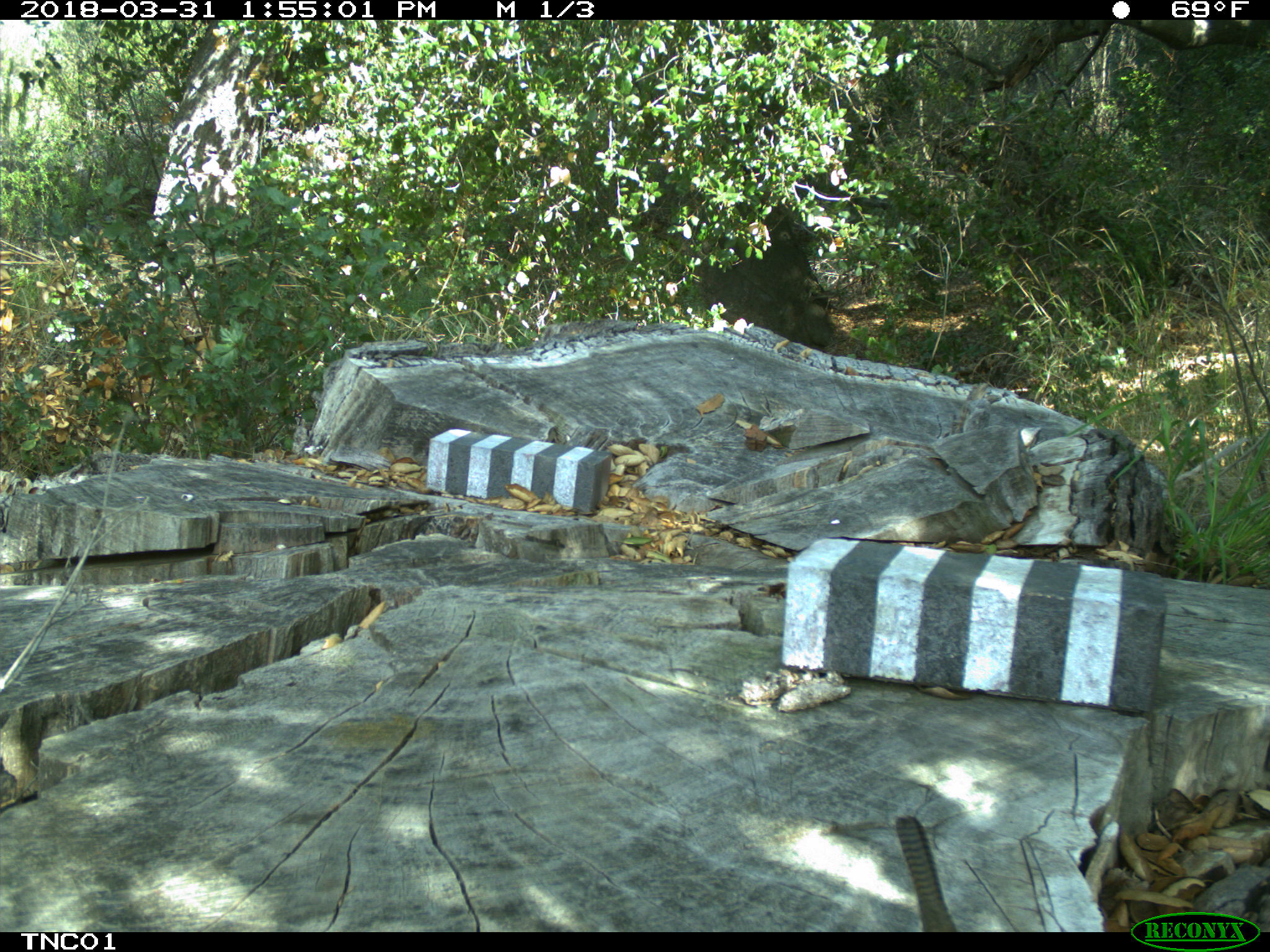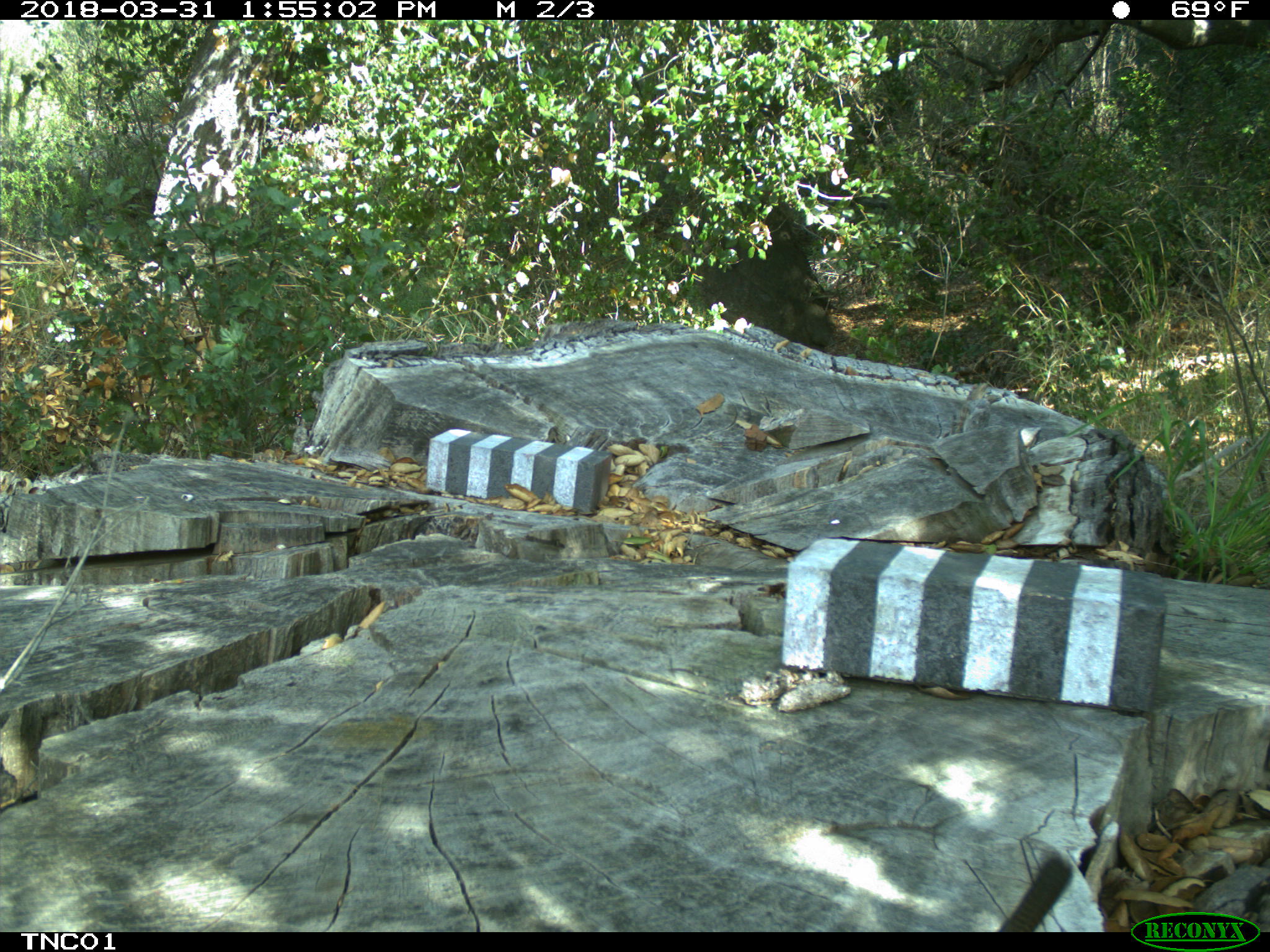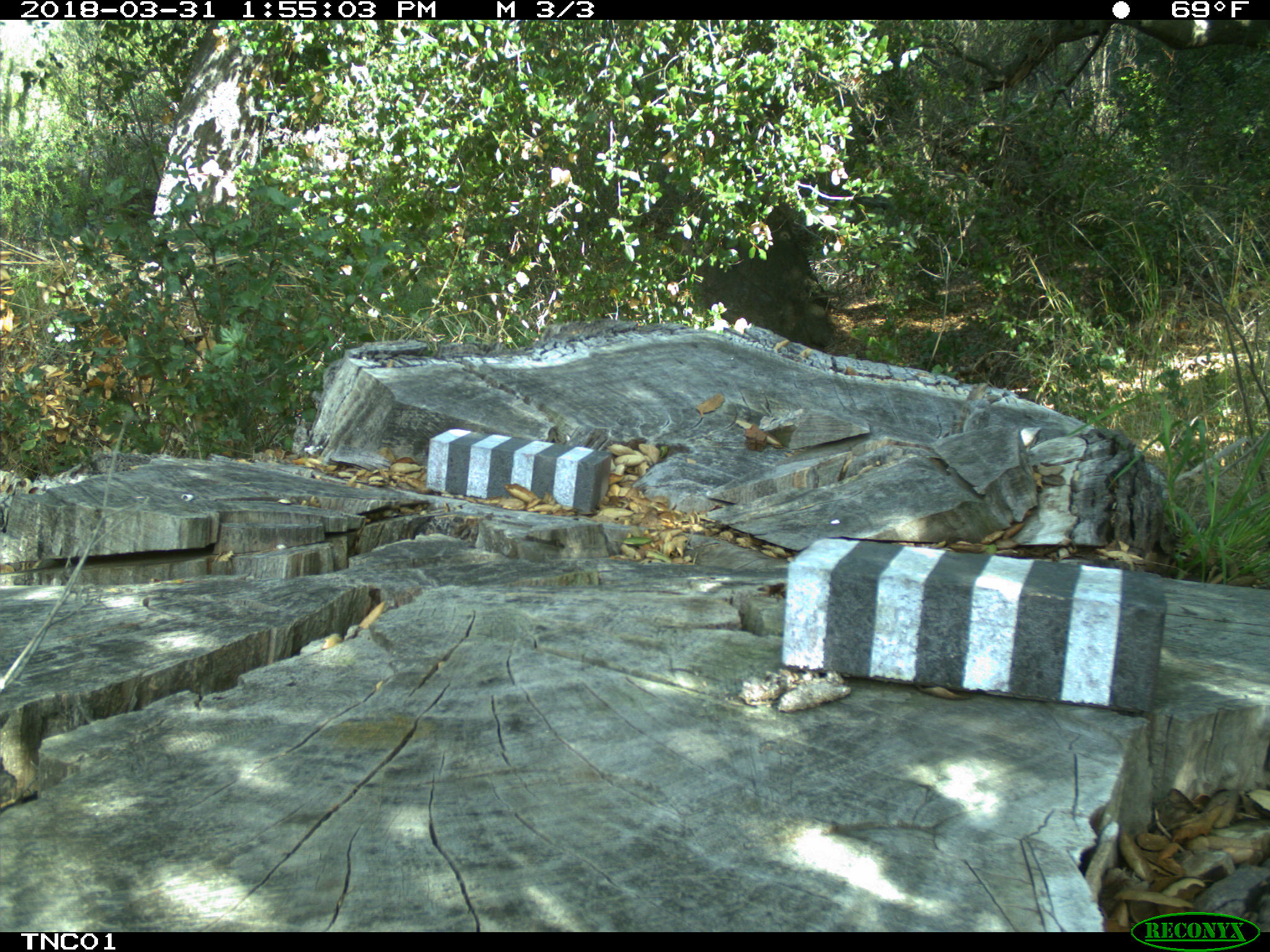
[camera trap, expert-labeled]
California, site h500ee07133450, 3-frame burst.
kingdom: Animalia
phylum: Chordata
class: Aves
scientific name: Aves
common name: bird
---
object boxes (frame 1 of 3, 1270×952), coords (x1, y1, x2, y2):
bird: (894, 815, 957, 932)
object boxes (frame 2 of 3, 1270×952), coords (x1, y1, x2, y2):
bird: (998, 856, 1072, 932)